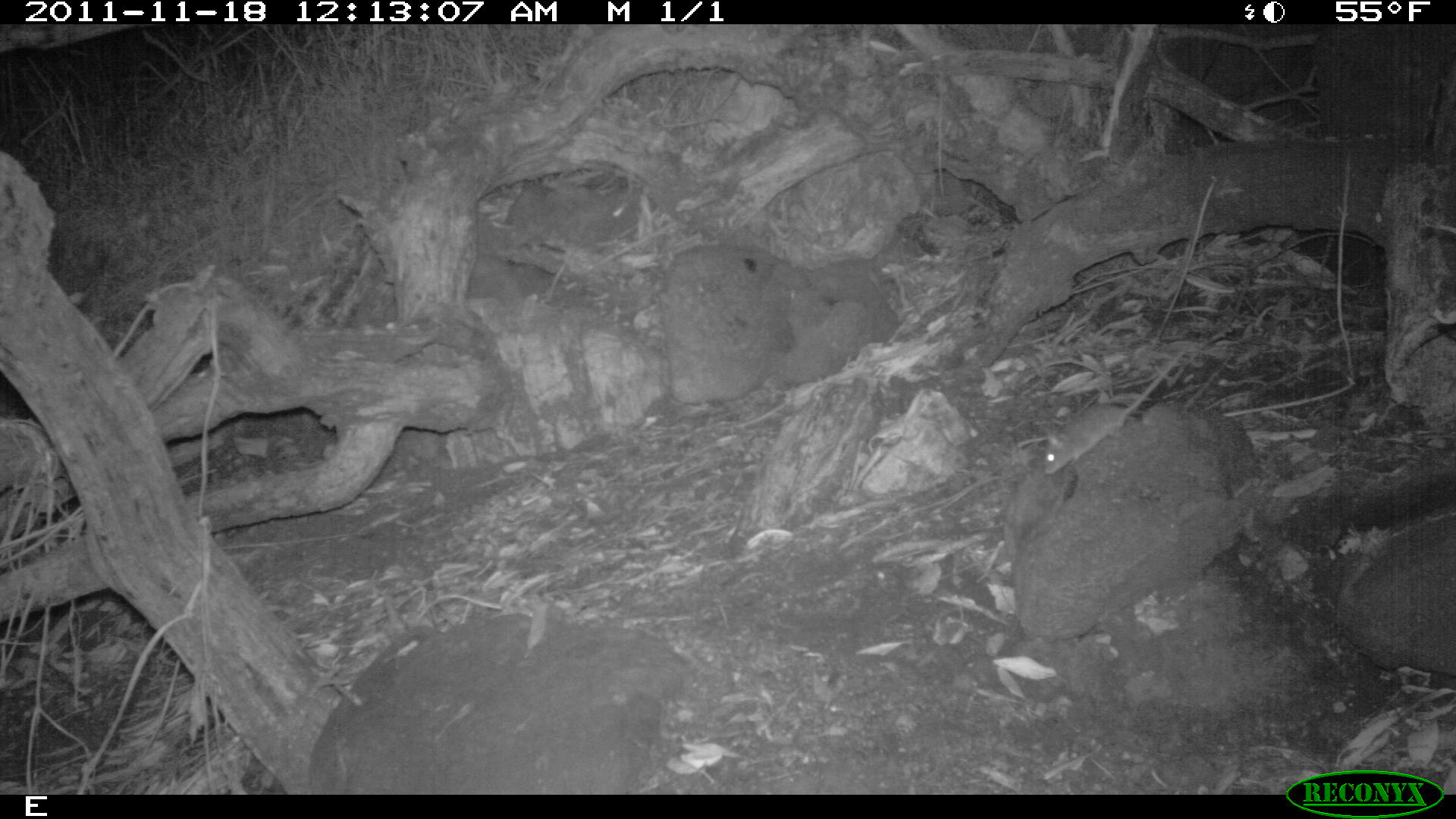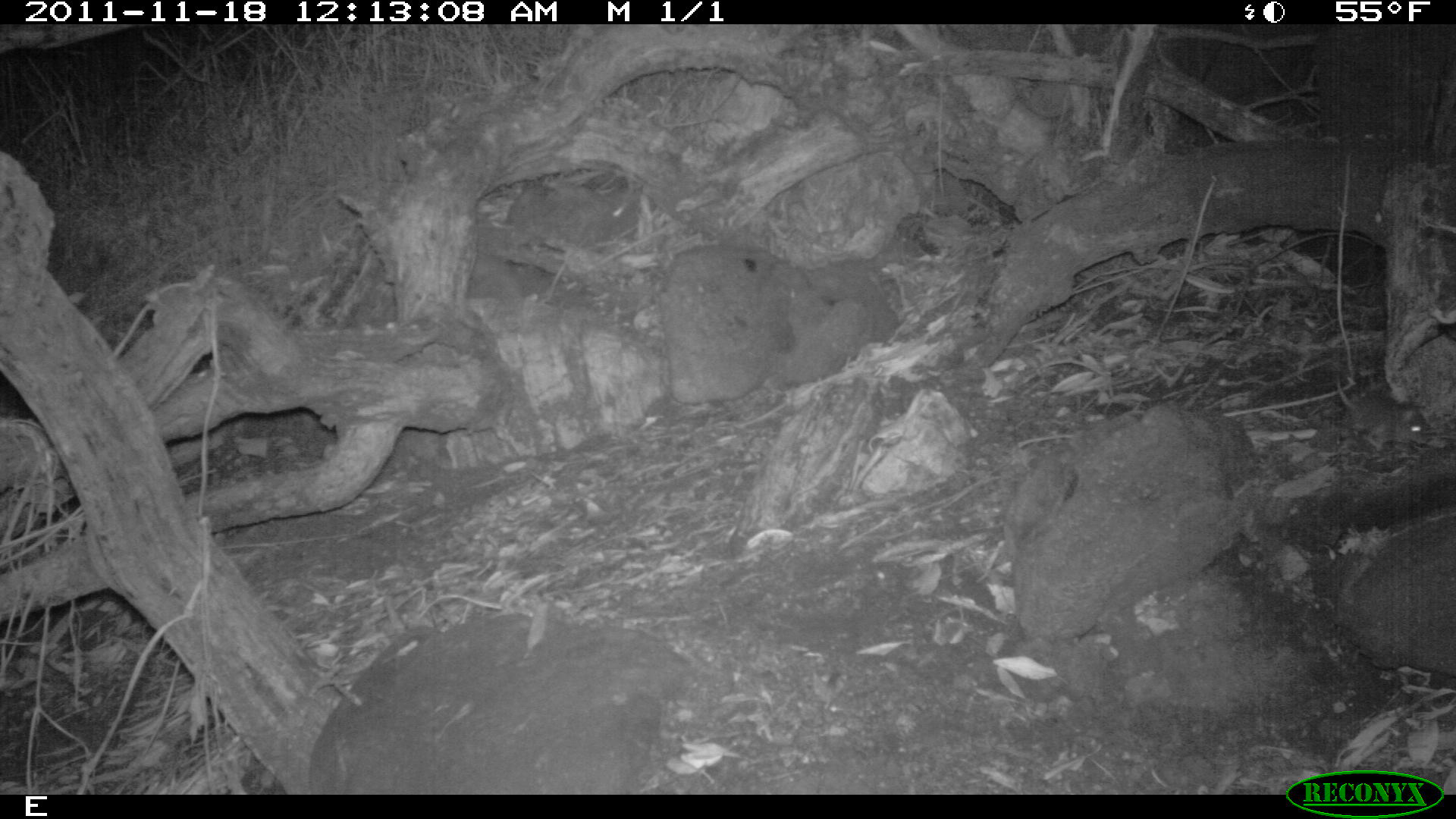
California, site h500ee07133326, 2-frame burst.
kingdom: Animalia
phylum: Chordata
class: Mammalia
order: Rodentia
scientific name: Rodentia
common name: rodent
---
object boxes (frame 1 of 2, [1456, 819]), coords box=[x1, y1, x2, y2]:
rodent: box=[1042, 348, 1183, 475]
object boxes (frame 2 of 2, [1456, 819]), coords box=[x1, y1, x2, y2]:
rodent: box=[1332, 375, 1429, 449]